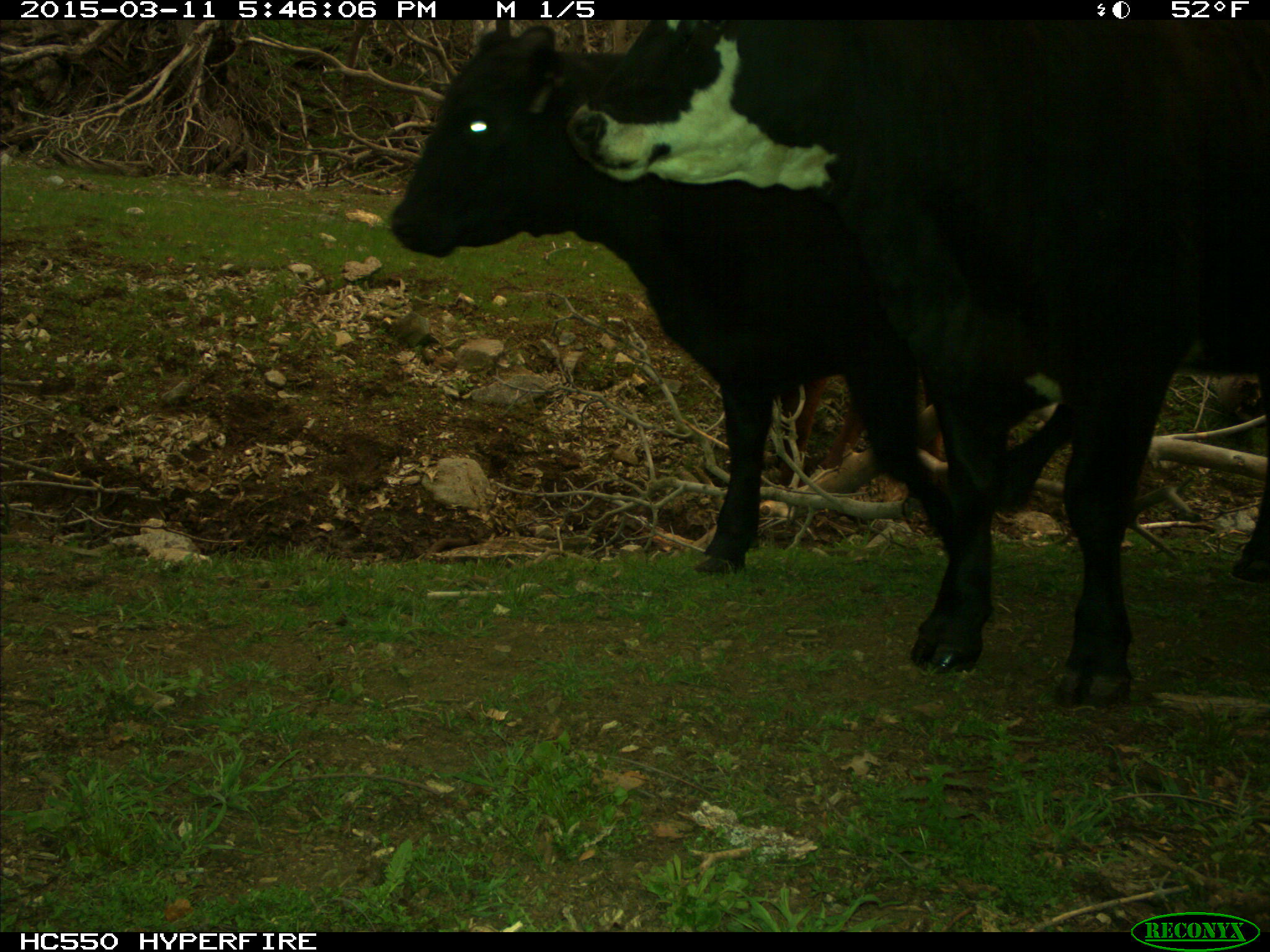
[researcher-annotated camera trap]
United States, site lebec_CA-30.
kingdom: Animalia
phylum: Chordata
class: Mammalia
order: Artiodactyla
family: Bovidae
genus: Bos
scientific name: Bos taurus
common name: domestic cow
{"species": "Bos taurus (domestic cow)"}